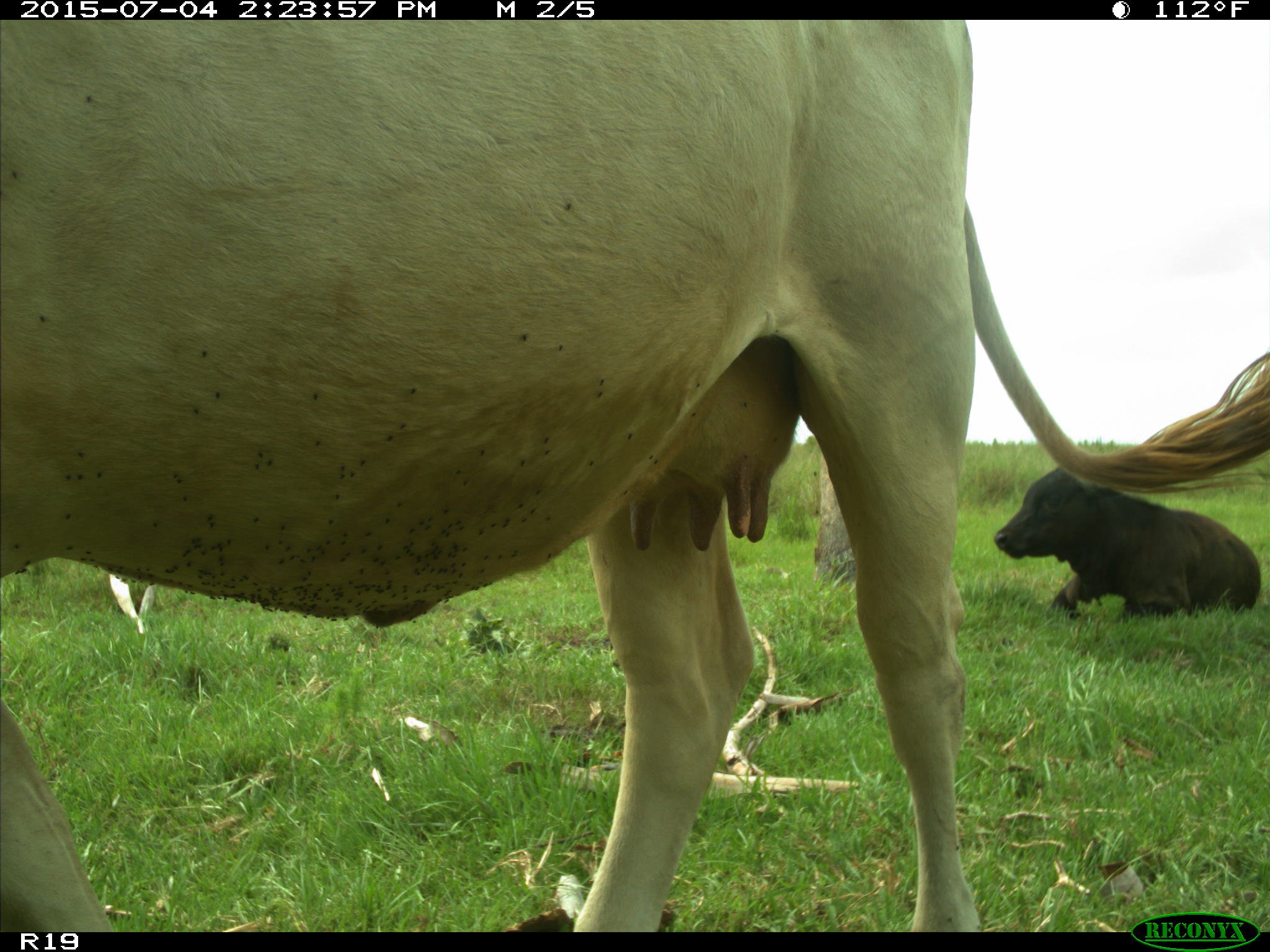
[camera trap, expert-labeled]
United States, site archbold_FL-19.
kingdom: Animalia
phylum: Chordata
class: Mammalia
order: Artiodactyla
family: Bovidae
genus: Bos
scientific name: Bos taurus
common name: domestic cow